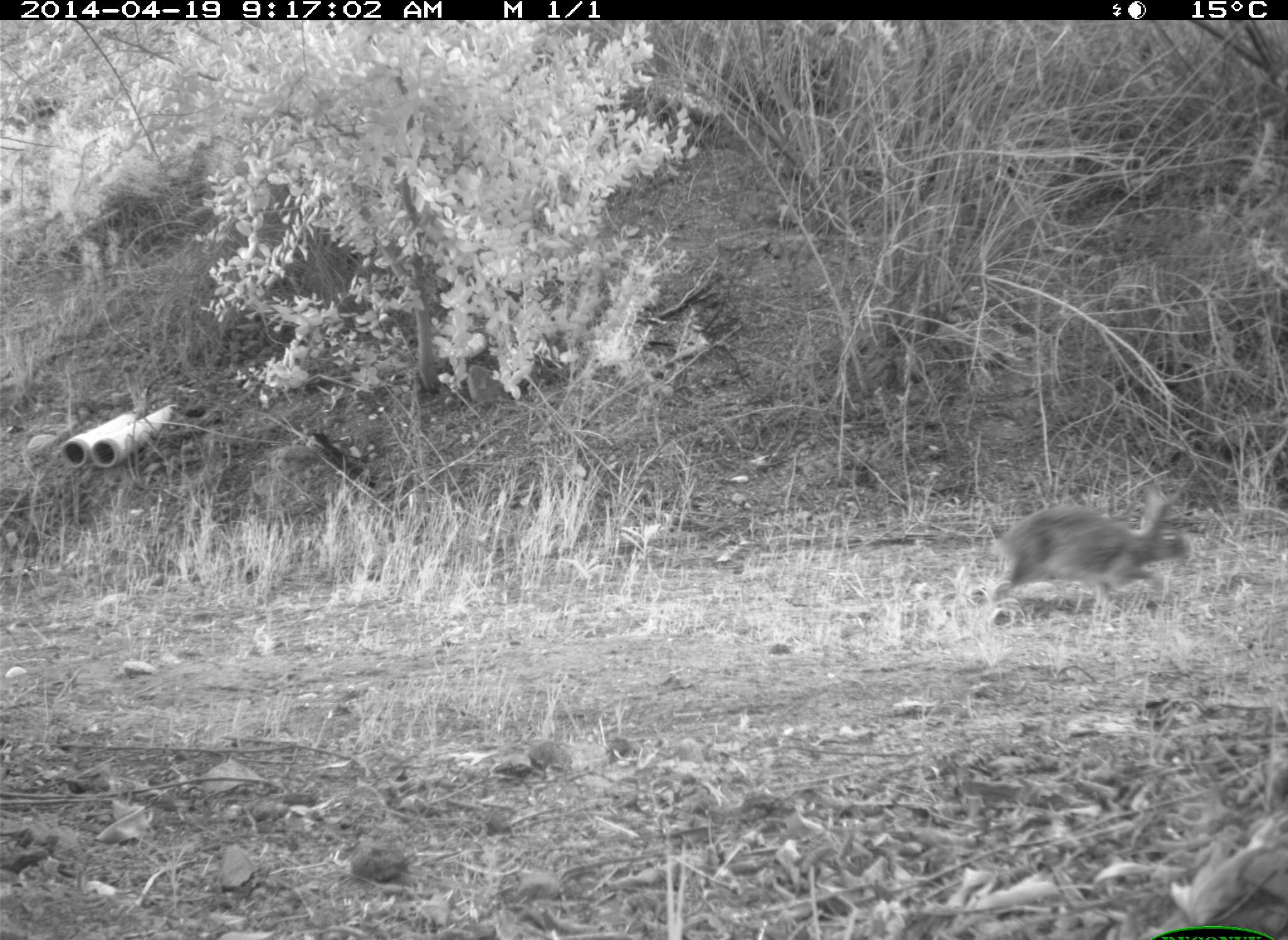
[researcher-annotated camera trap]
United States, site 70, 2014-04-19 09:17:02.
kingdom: Animalia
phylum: Chordata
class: Mammalia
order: Lagomorpha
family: Leporidae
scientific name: Leporidae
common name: rabbits and hares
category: rabbit